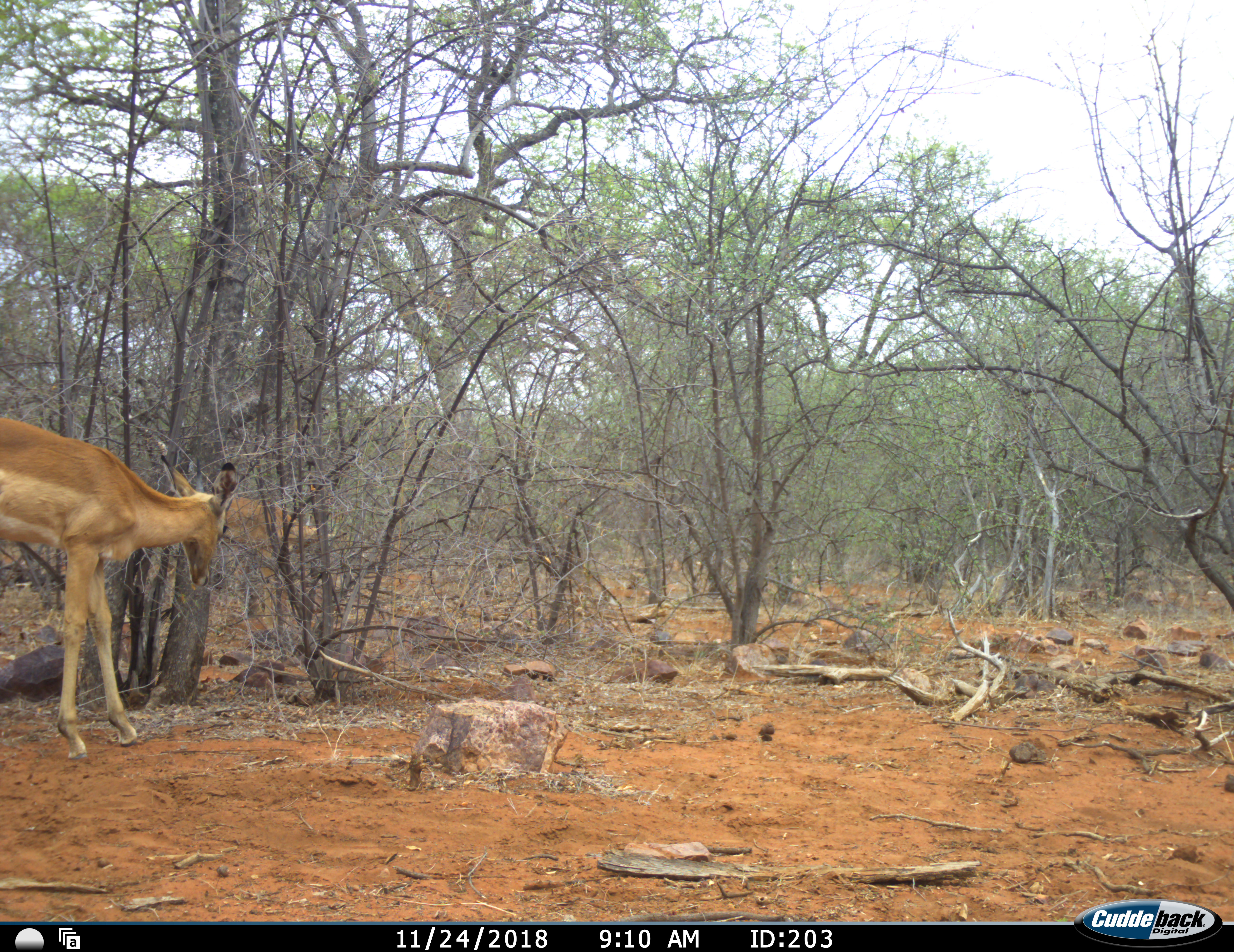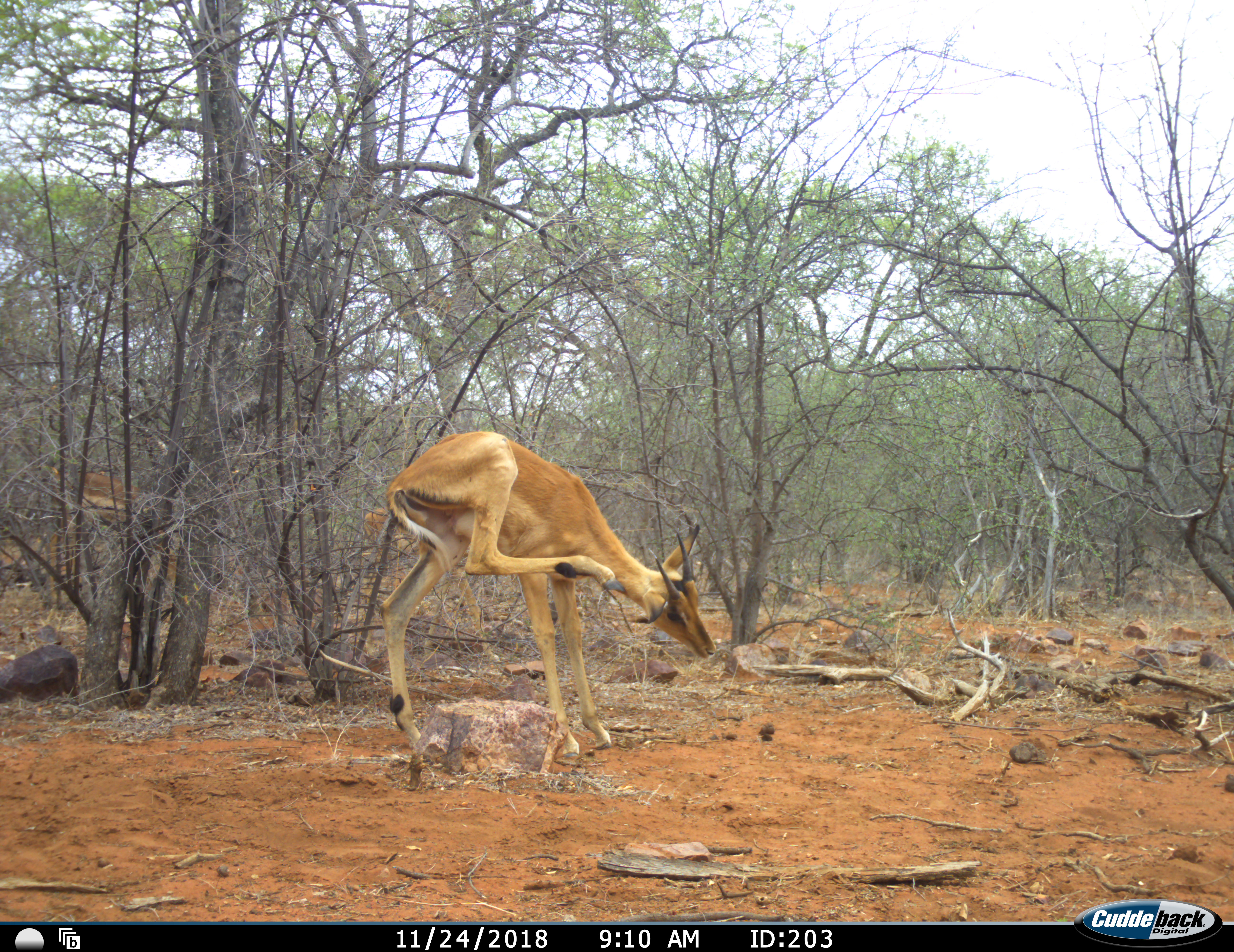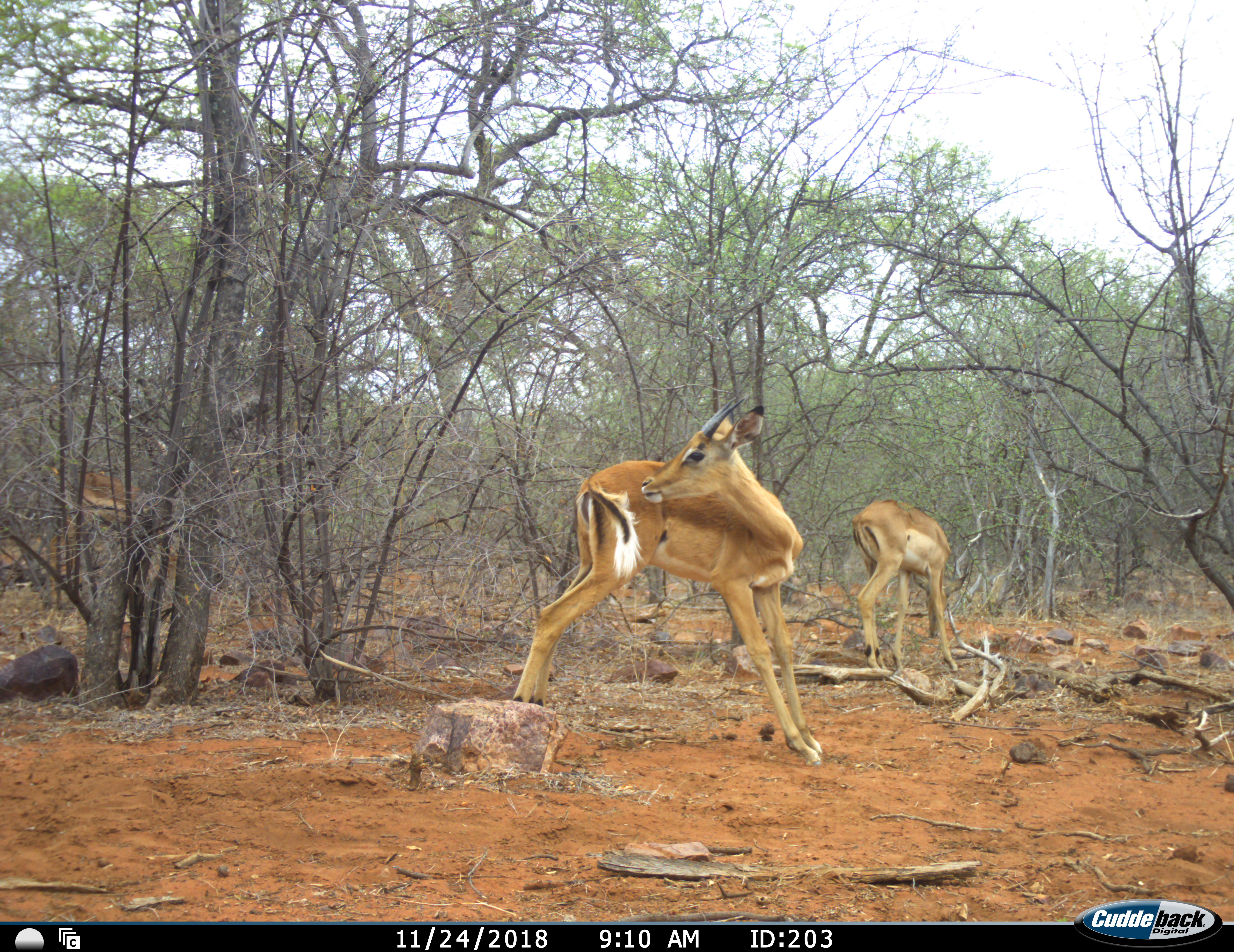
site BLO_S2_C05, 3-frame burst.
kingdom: Animalia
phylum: Chordata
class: Mammalia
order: Artiodactyla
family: Bovidae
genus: Aepyceros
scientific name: Aepyceros melampus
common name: impala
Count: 3.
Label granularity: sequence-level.